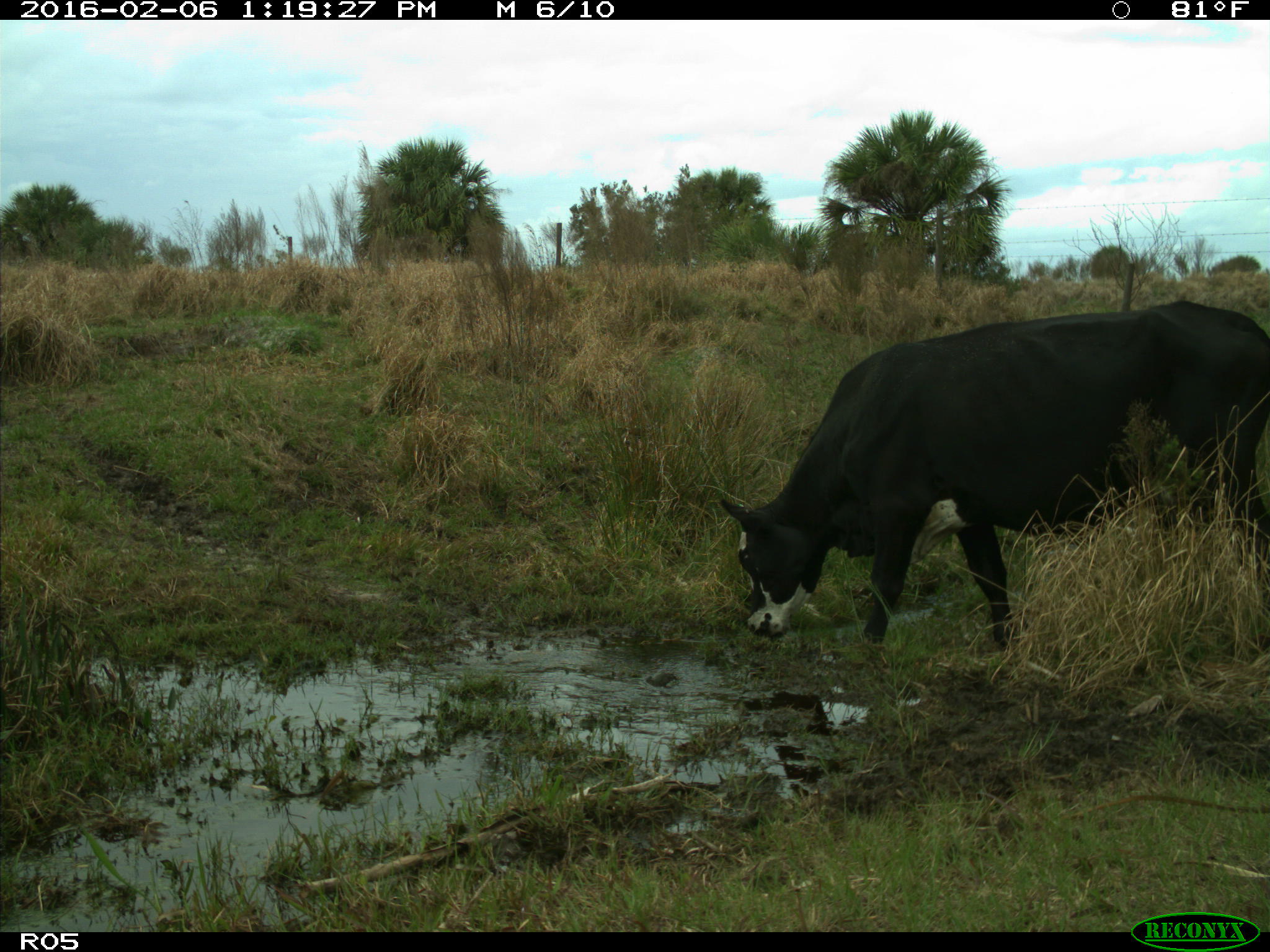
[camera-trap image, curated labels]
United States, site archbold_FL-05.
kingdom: Animalia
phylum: Chordata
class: Mammalia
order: Artiodactyla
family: Bovidae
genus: Bos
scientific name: Bos taurus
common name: domestic cow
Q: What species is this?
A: Bos taurus (domestic cow).